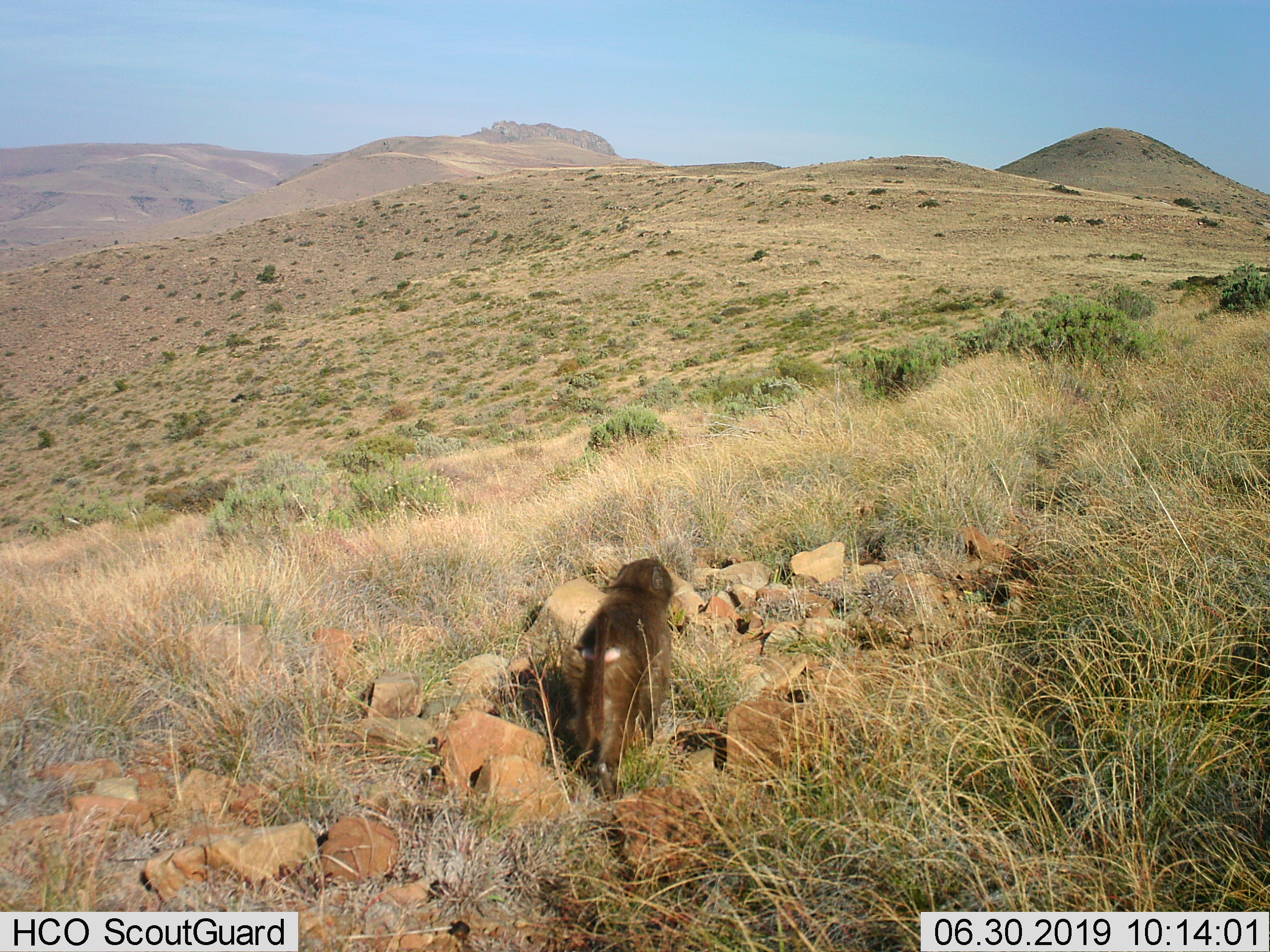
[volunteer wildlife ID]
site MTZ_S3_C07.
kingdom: Animalia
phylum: Chordata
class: Mammalia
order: Primates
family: Cercopithecidae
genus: Chlorocebus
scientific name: Chlorocebus pygerythrus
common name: vervet monkey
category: monkeyvervet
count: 1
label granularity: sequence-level